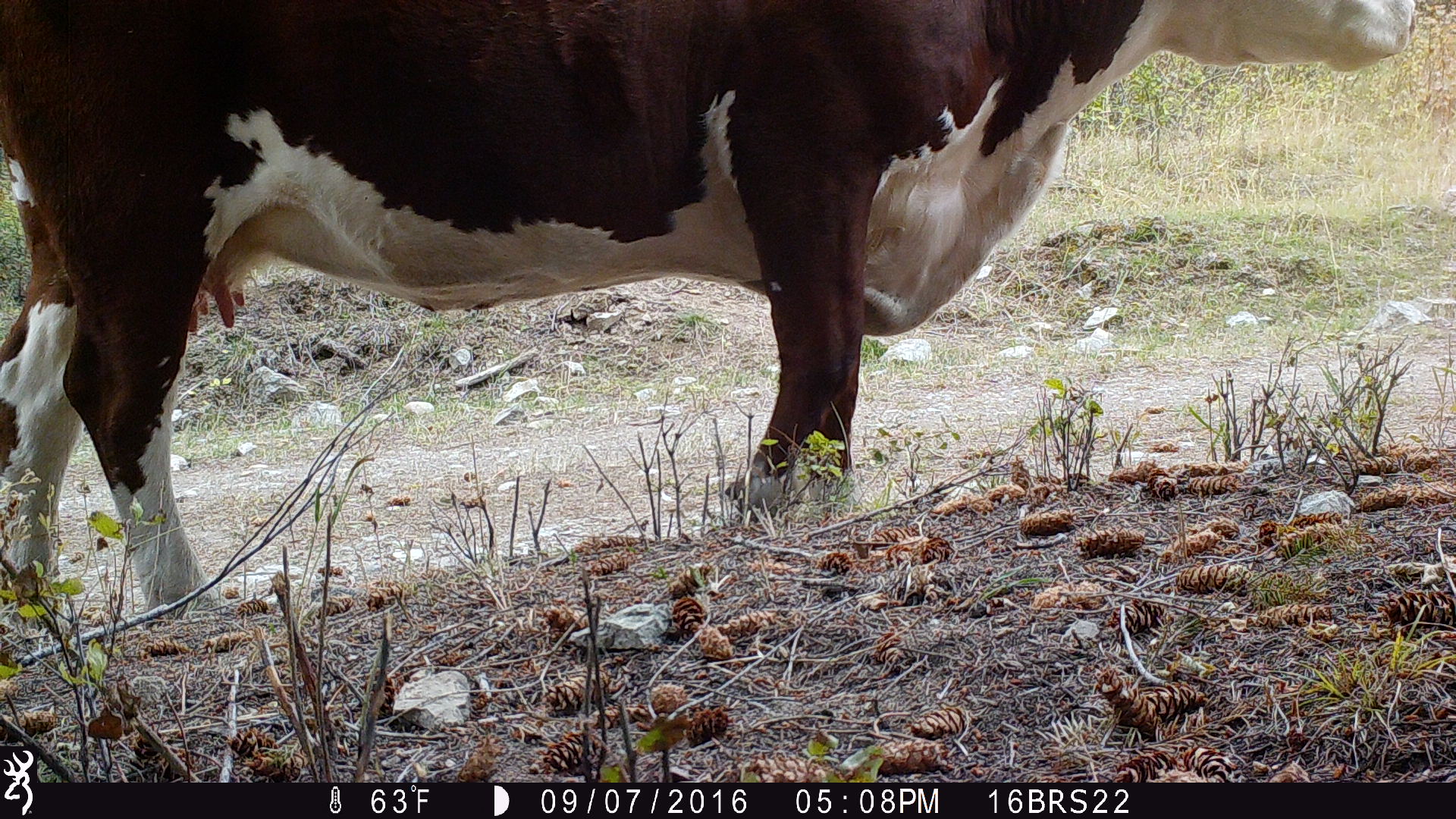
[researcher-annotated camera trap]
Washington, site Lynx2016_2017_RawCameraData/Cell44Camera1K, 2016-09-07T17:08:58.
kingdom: Animalia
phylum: Chordata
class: Mammalia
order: Artiodactyla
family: Bovidae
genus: Bos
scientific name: Bos taurus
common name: domestic cattle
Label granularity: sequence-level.